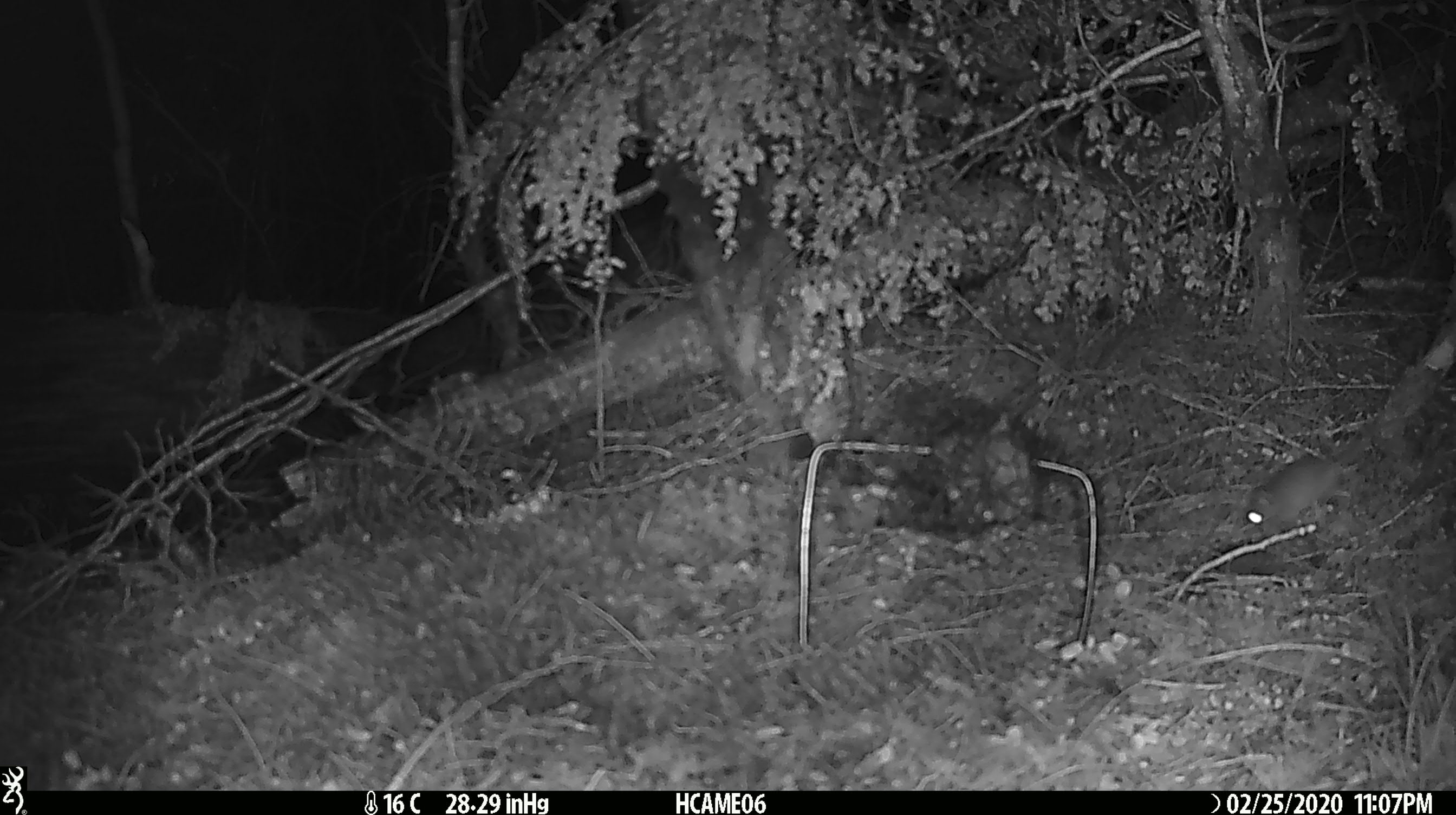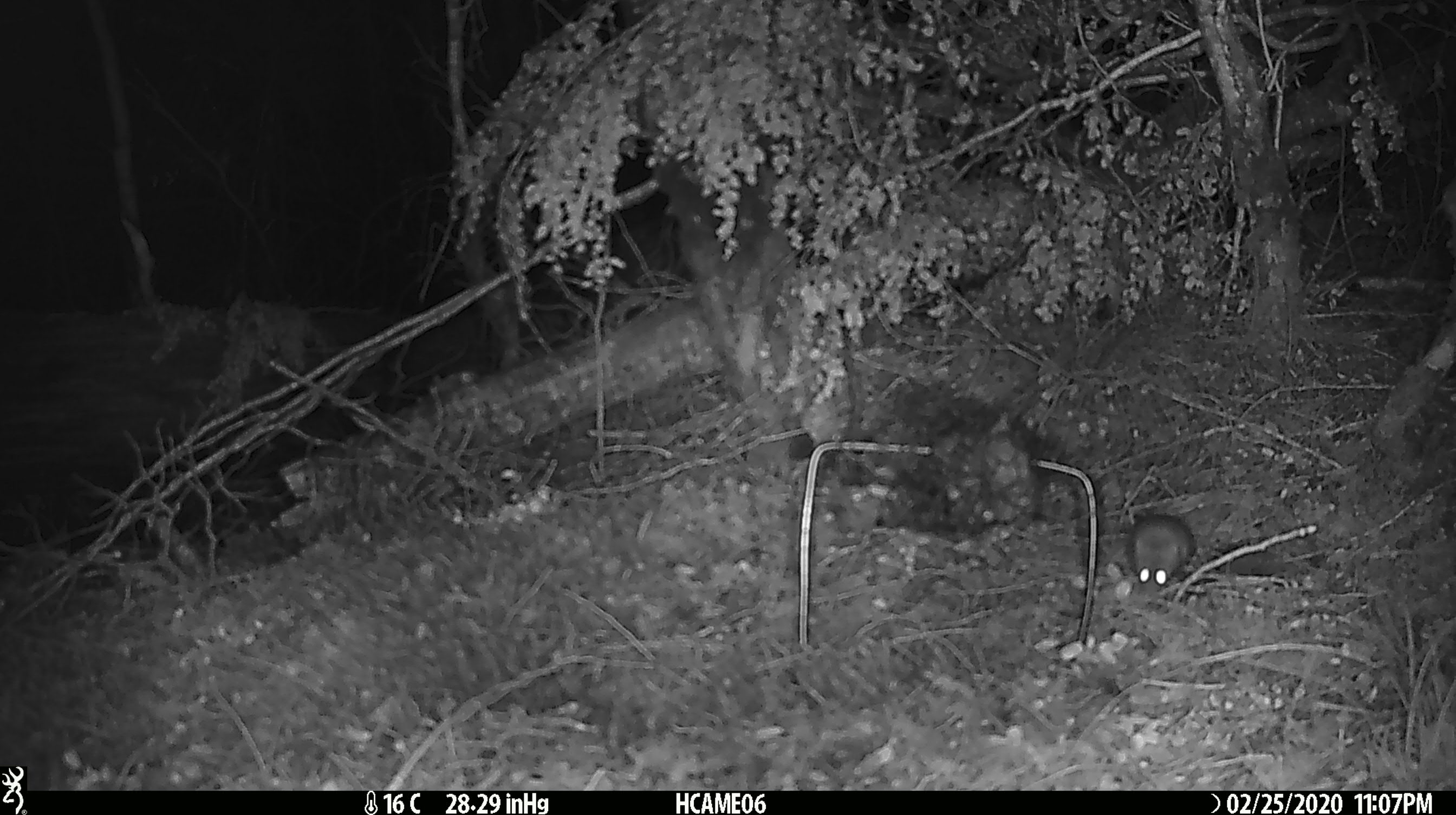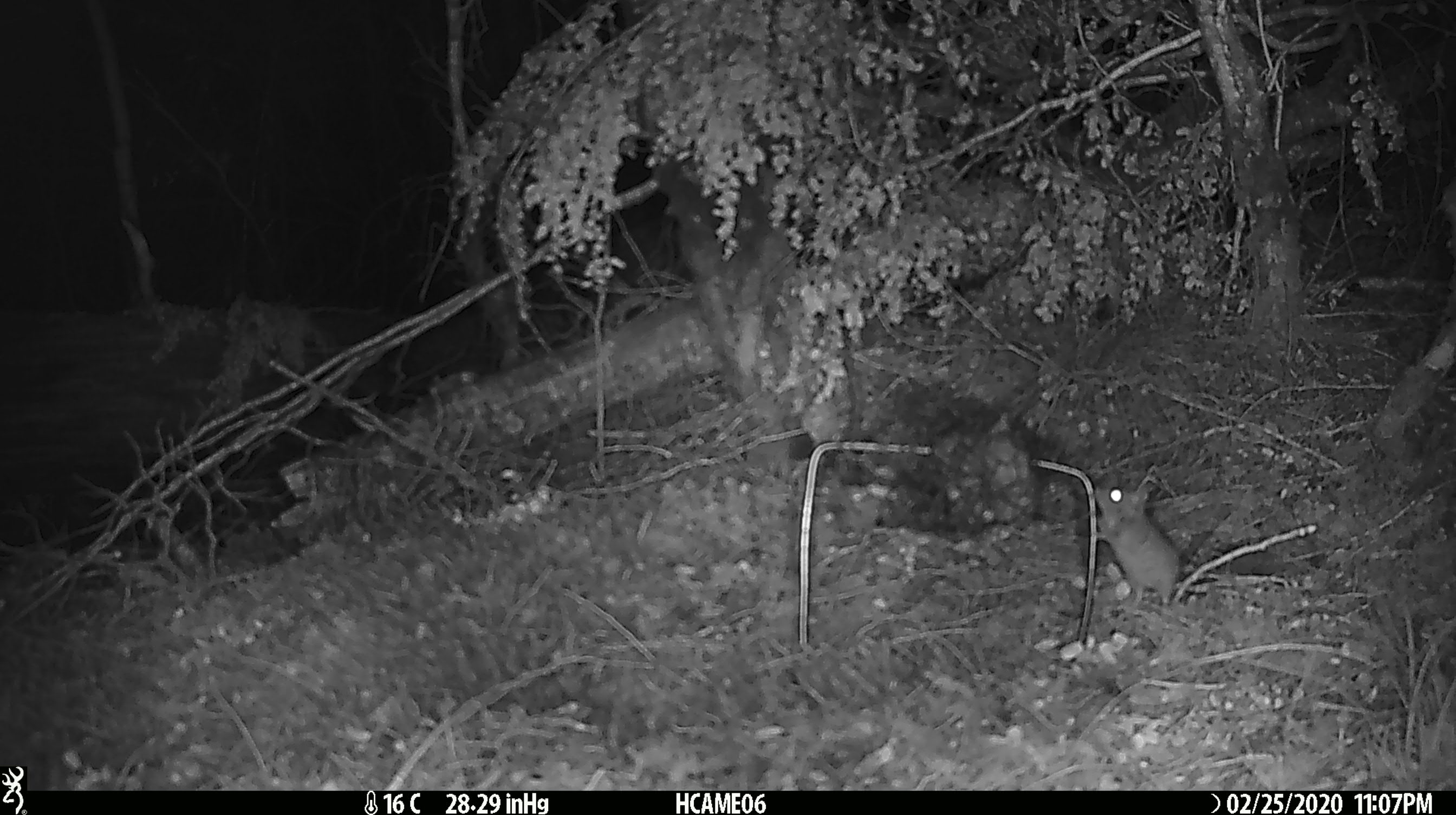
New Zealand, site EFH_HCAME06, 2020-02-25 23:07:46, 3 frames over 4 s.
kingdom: Animalia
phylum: Chordata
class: Mammalia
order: Rodentia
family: Muridae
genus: Mus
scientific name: Mus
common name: mouse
Mouse (Mus).